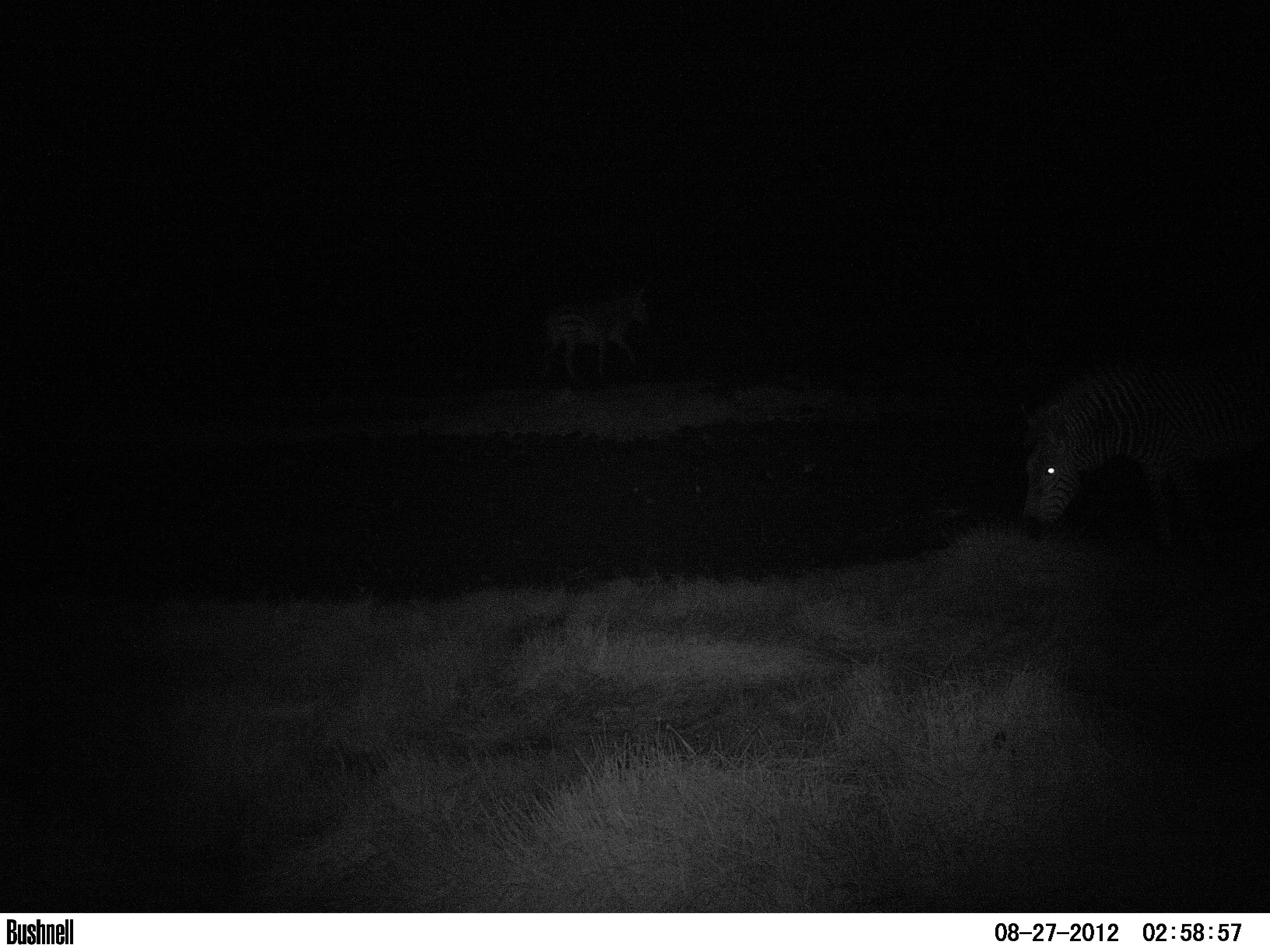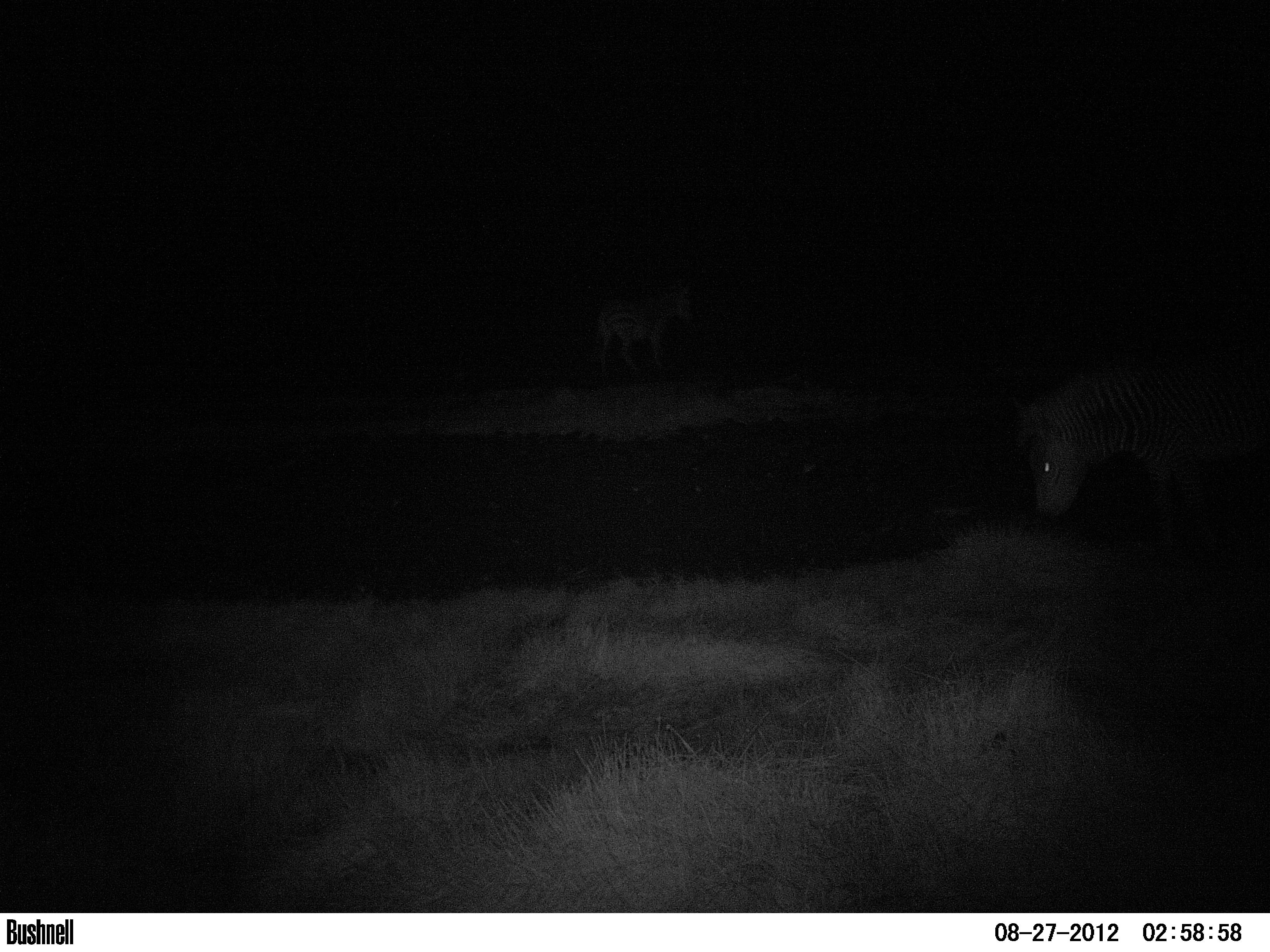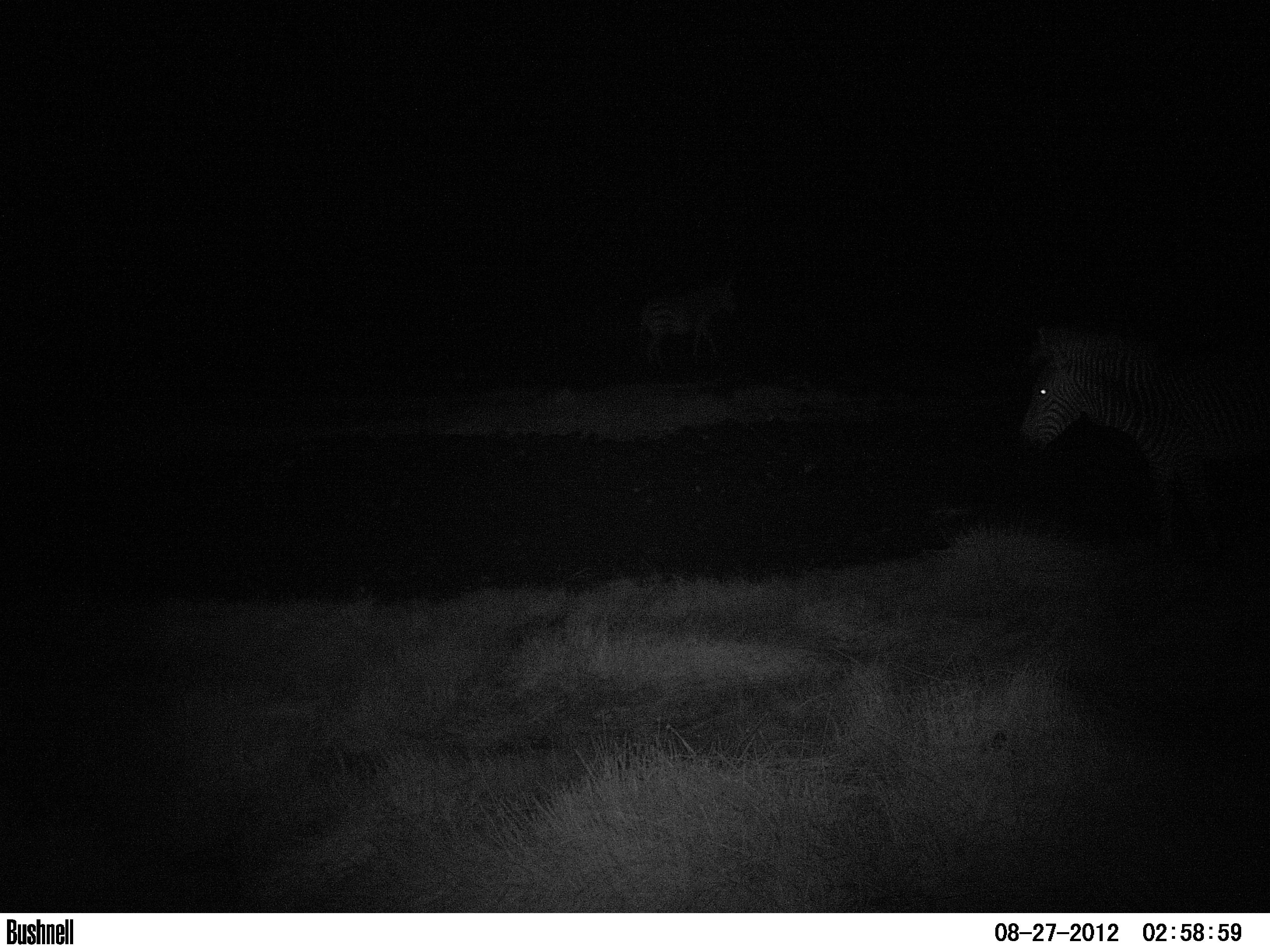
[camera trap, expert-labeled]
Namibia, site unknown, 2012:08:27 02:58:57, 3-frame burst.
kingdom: Animalia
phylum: Chordata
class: Mammalia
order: Perissodactyla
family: Equidae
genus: Equus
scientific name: Equus zebra hartmannae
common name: hartmann's mountain zebra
Equus zebra hartmannae (hartmann's mountain zebra).